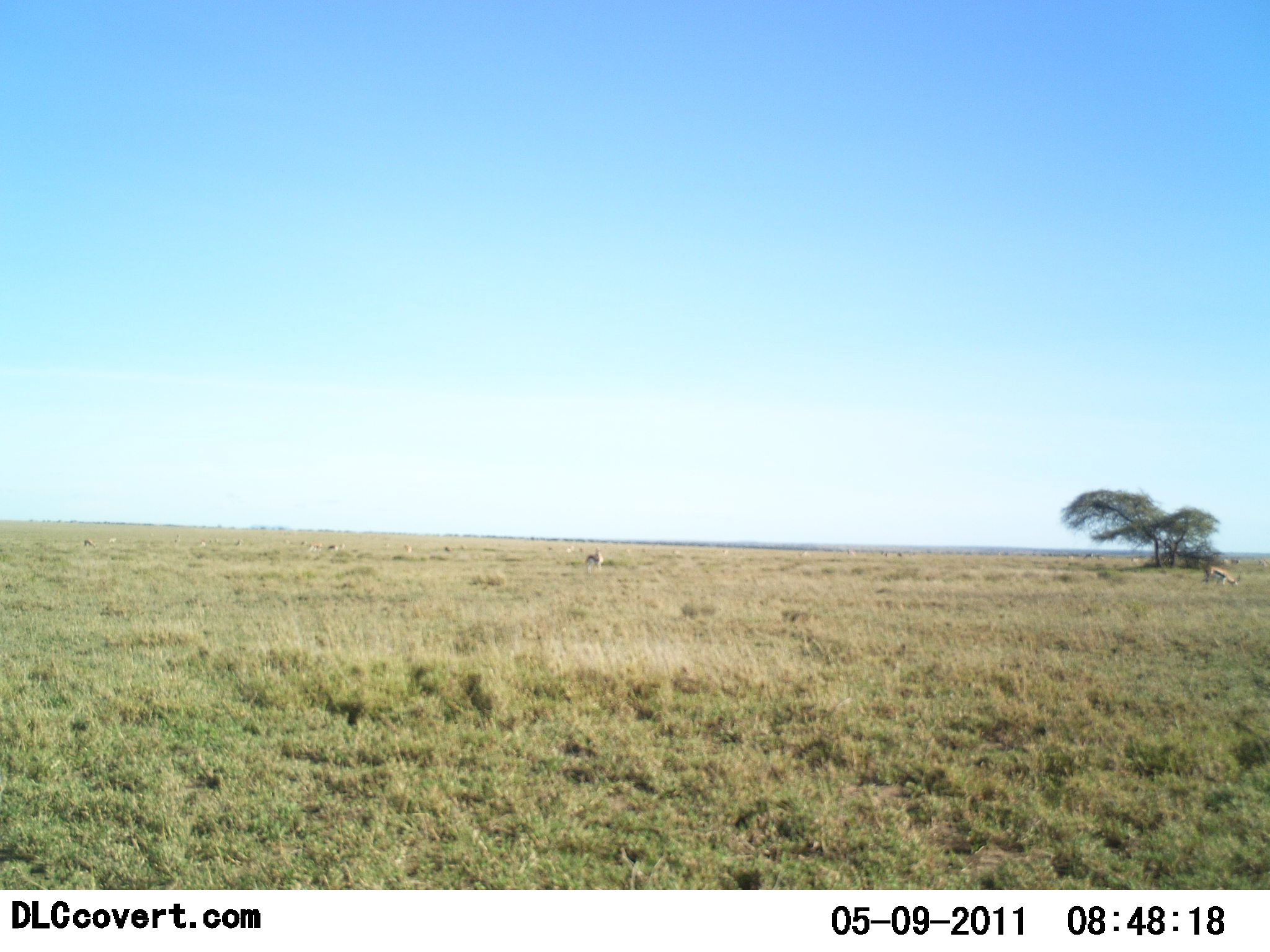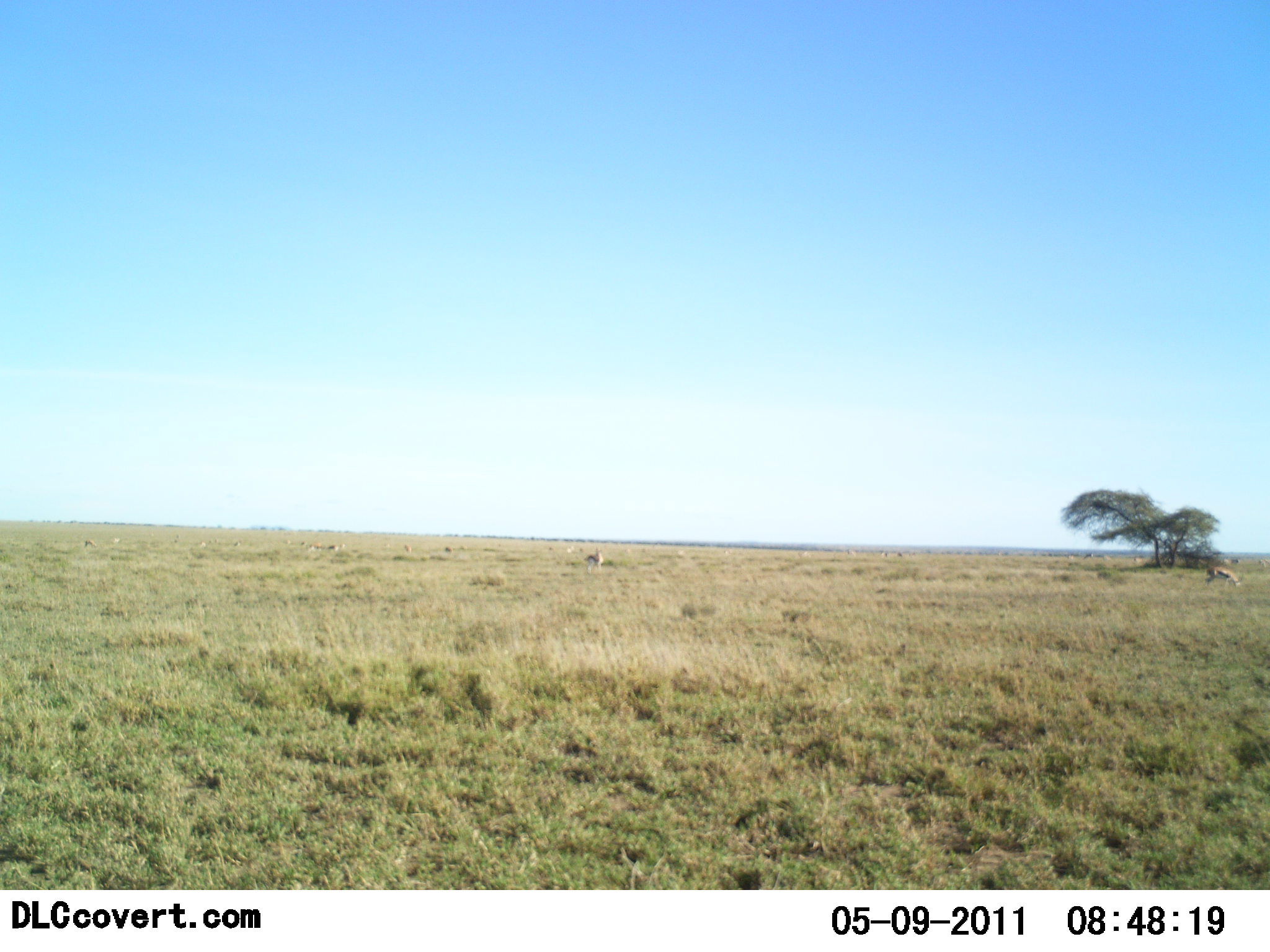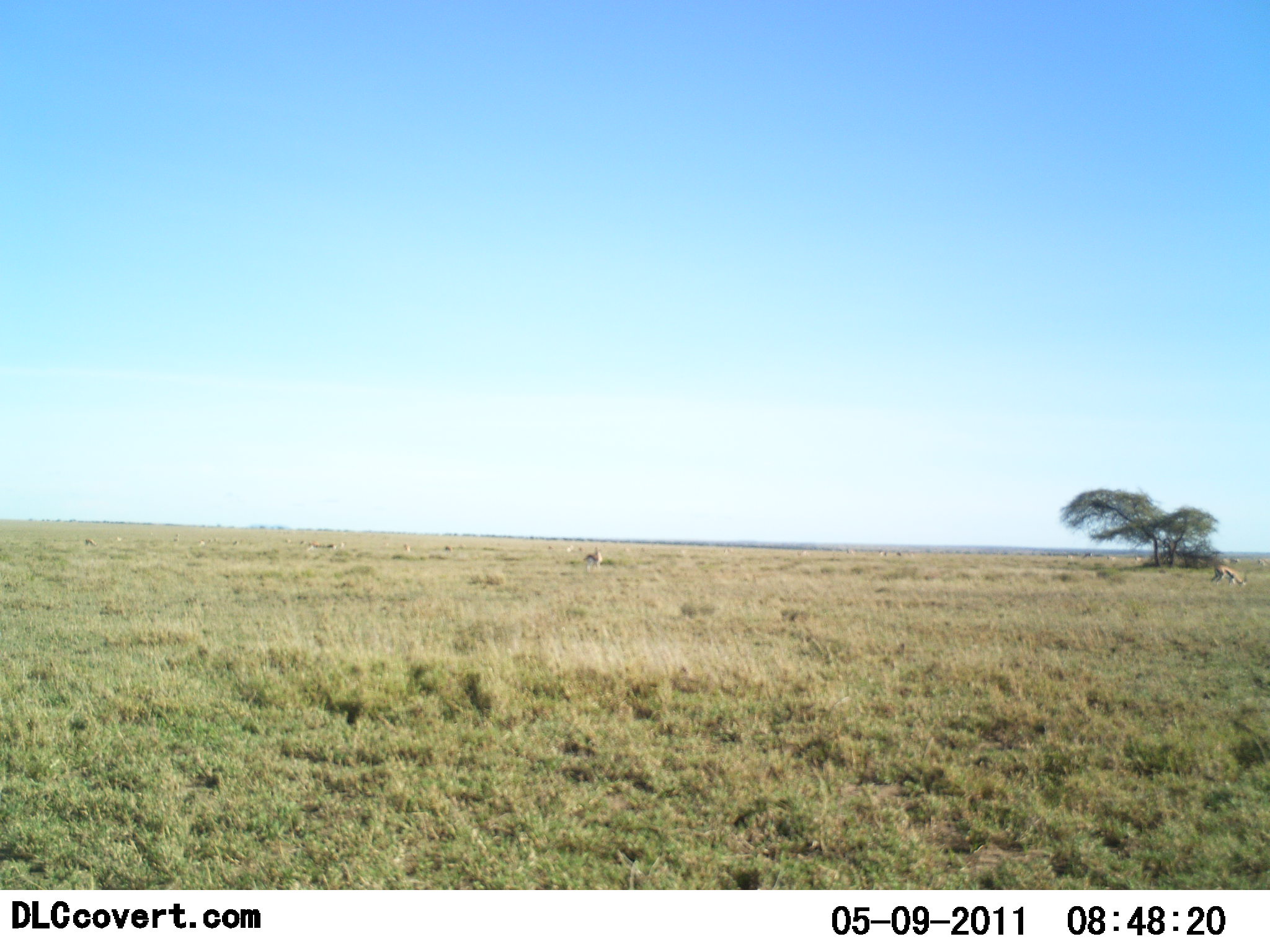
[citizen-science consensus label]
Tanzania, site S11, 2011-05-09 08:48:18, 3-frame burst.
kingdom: Animalia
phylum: Chordata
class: Mammalia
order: Artiodactyla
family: Bovidae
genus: Eudorcas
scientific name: Eudorcas thomsonii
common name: thomson's gazelle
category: gazellethomsons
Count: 3.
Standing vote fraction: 55%.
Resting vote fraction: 27%.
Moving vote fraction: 18%.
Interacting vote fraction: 0%.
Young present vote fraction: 0%.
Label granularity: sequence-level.